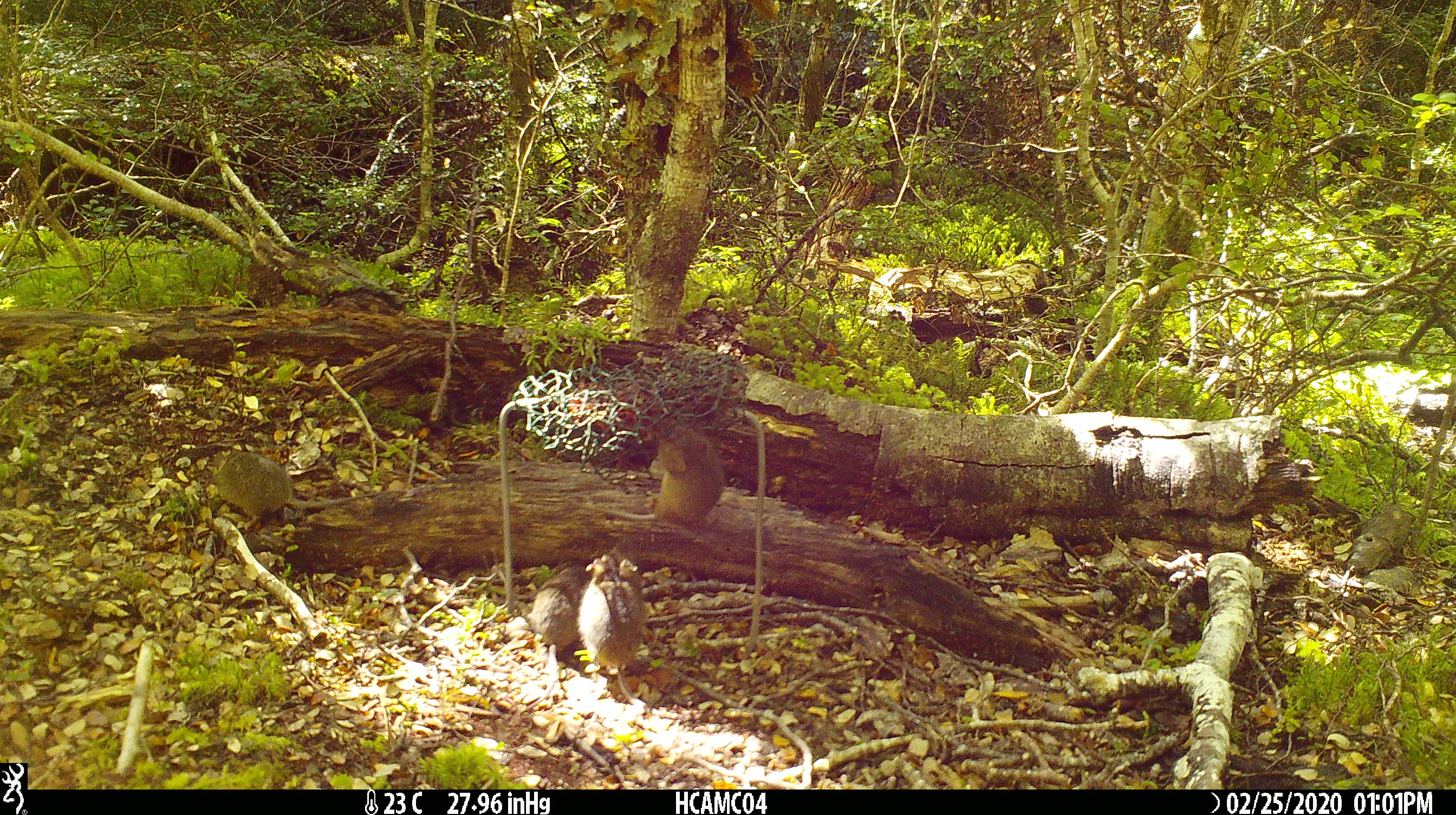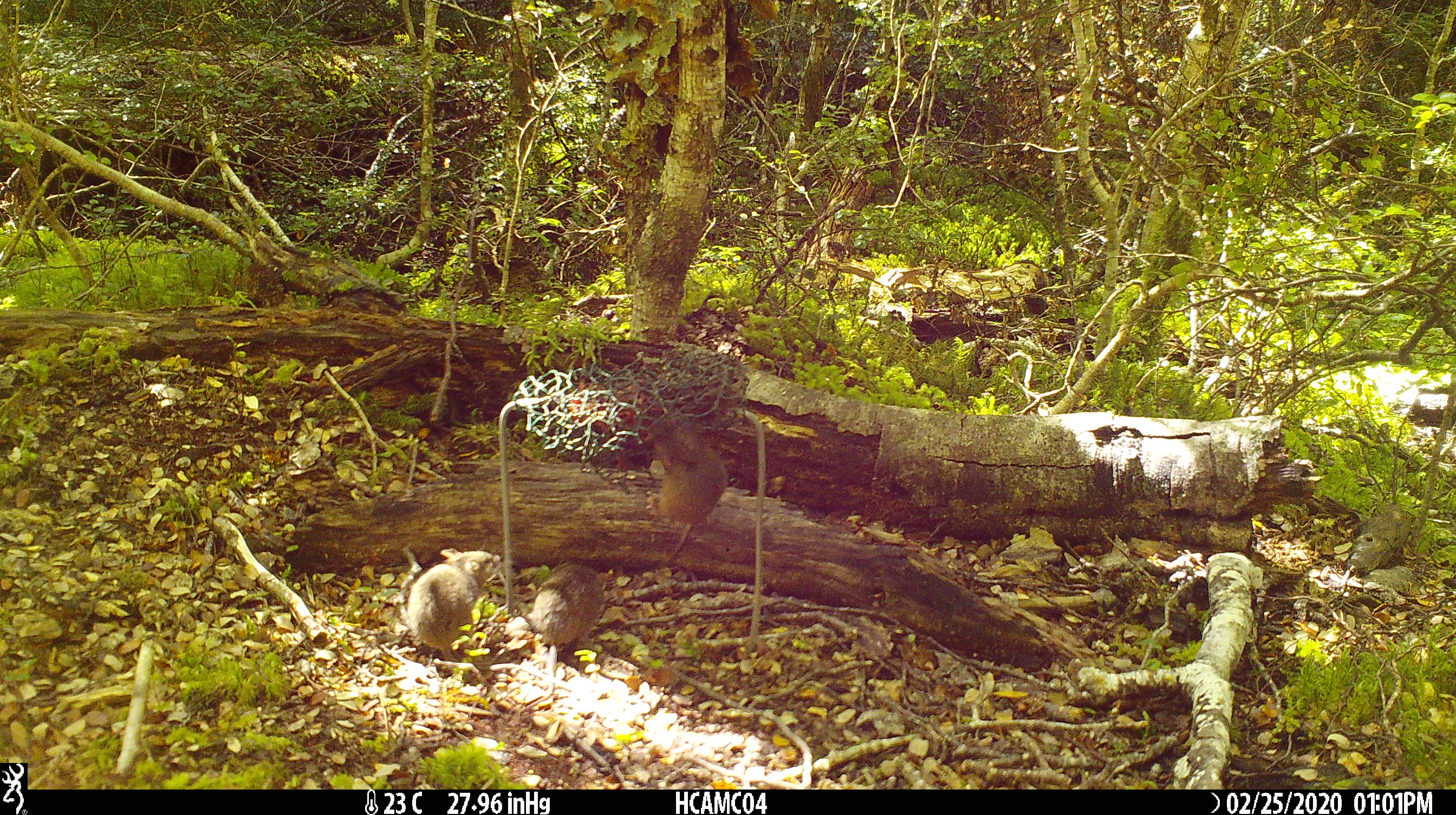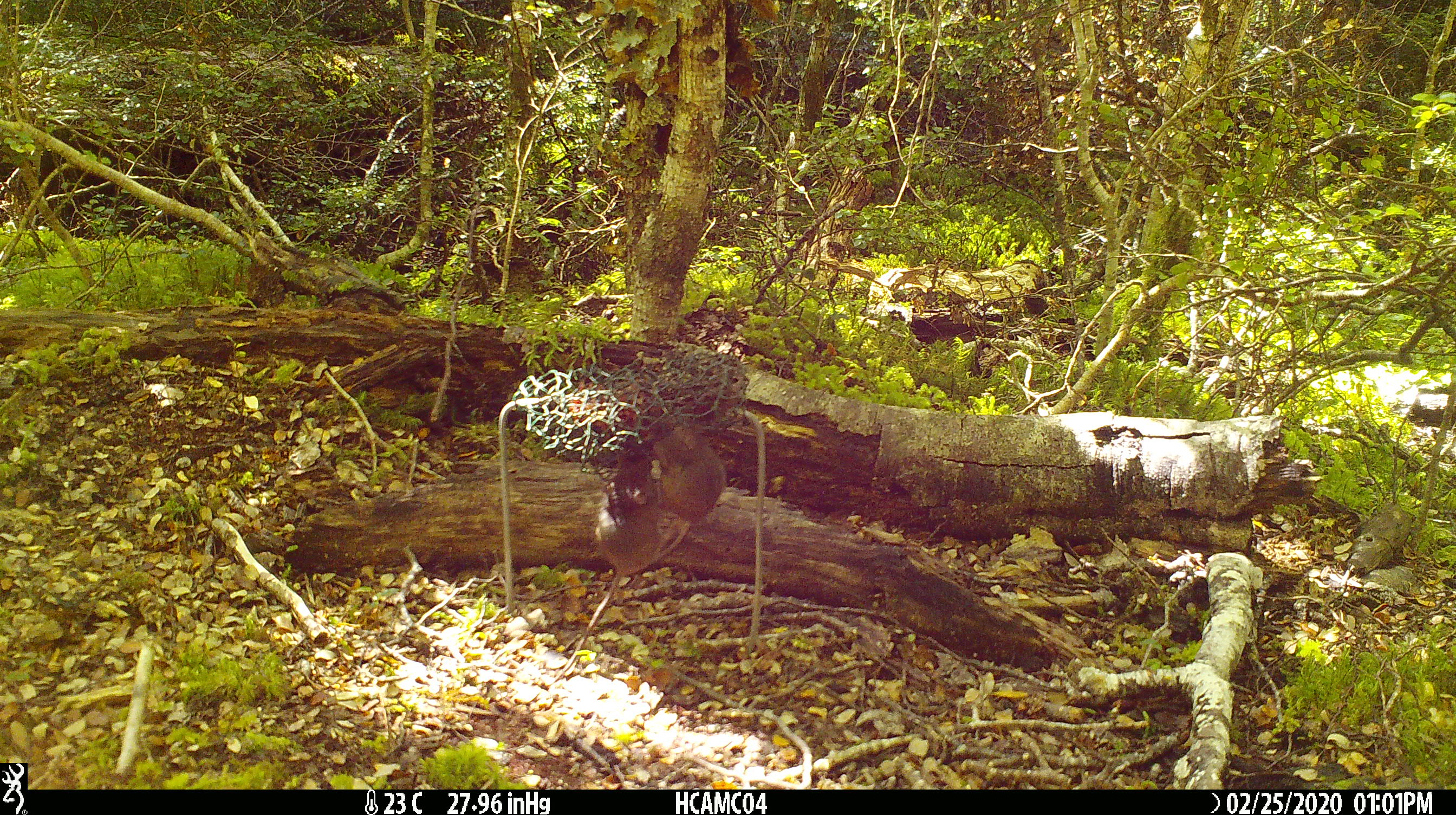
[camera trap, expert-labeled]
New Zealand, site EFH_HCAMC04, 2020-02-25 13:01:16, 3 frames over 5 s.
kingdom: Animalia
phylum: Chordata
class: Mammalia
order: Rodentia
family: Muridae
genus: Mus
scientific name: Mus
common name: mouse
Mouse (Mus).